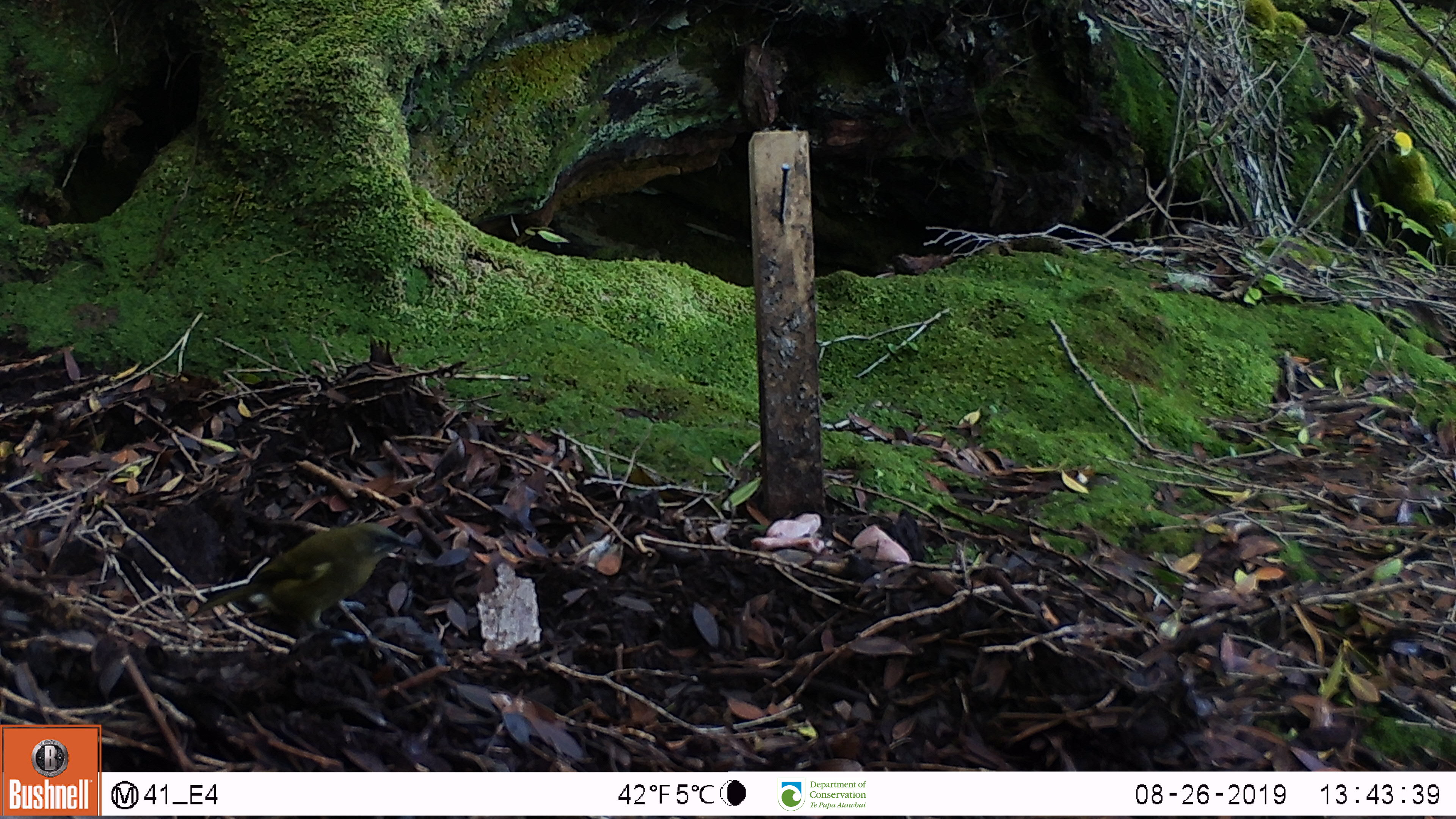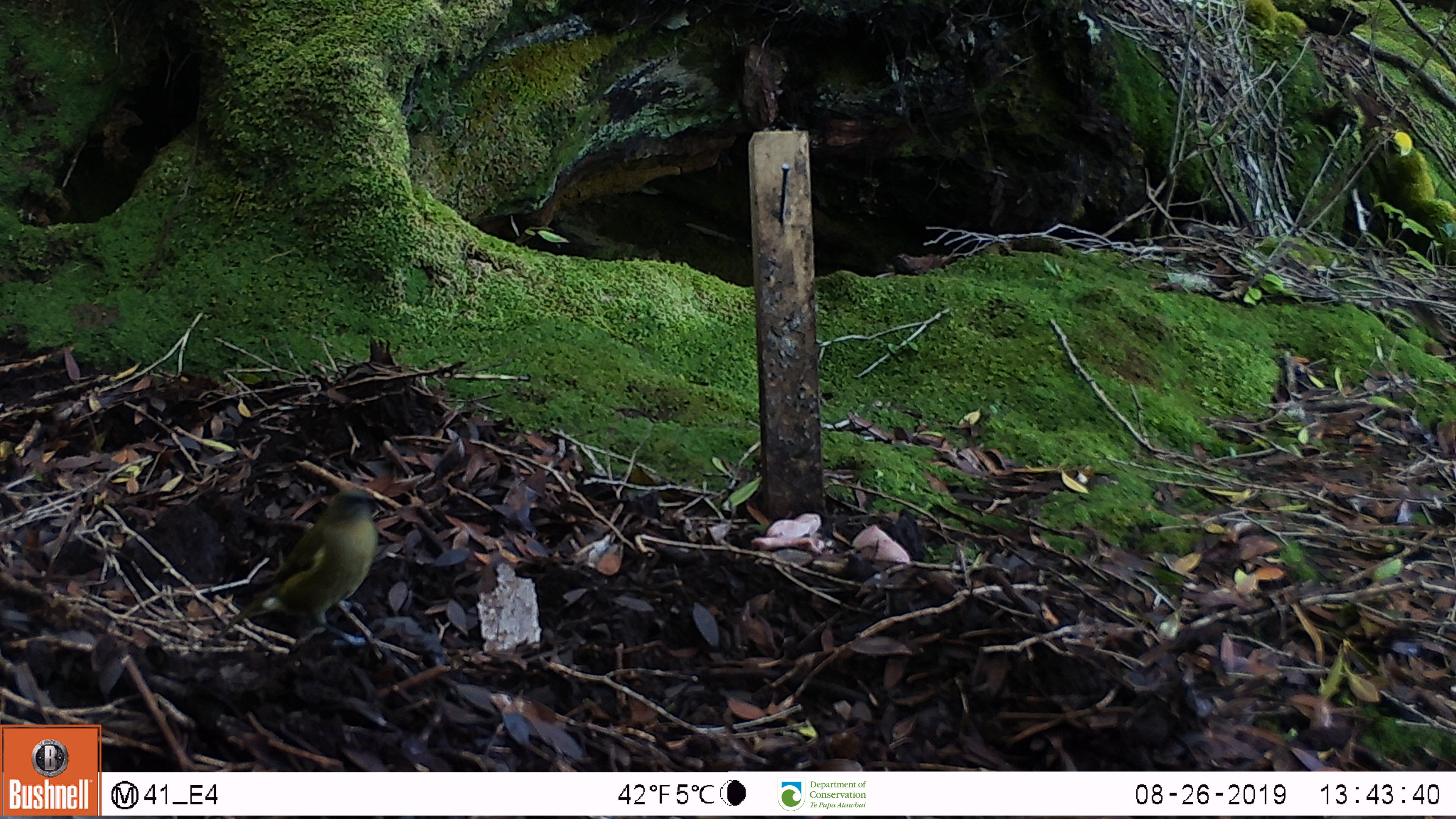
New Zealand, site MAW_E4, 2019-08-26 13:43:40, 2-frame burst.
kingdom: Animalia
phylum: Chordata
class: Aves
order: Passeriformes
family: Meliphagidae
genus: Anthornis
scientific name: Anthornis melanura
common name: new zealand bellbird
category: bellbird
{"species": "bellbird (new zealand bellbird) (Anthornis melanura)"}